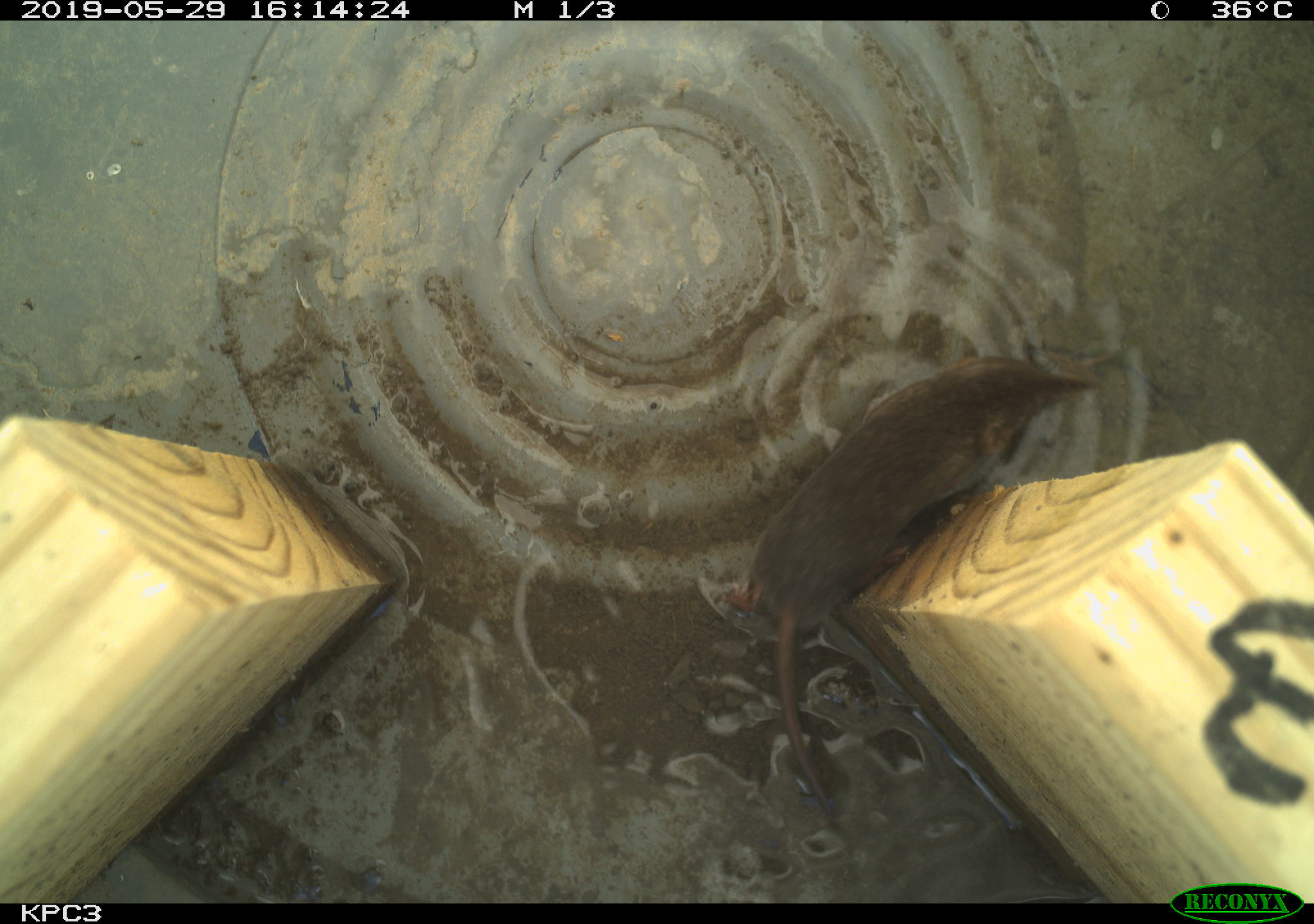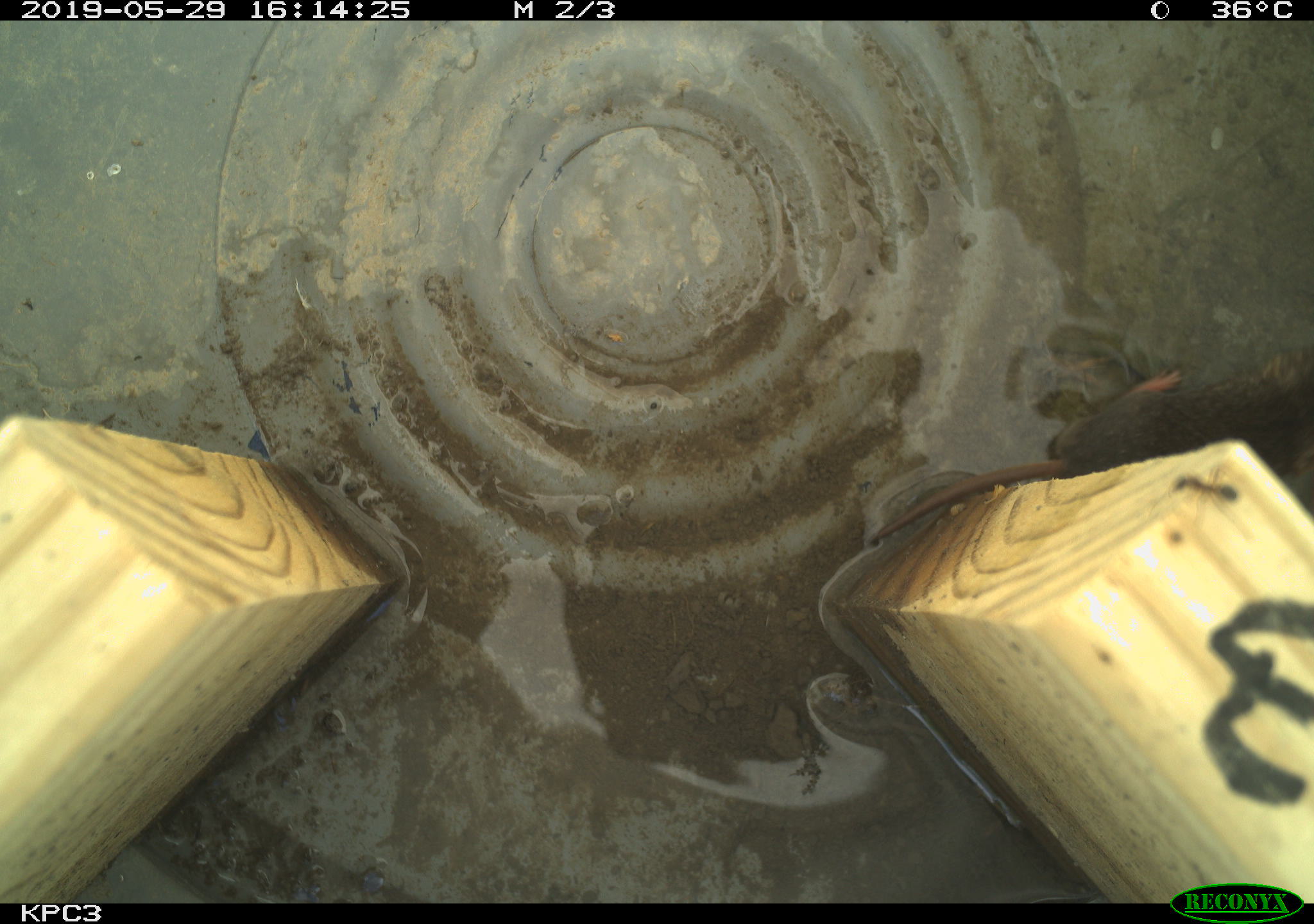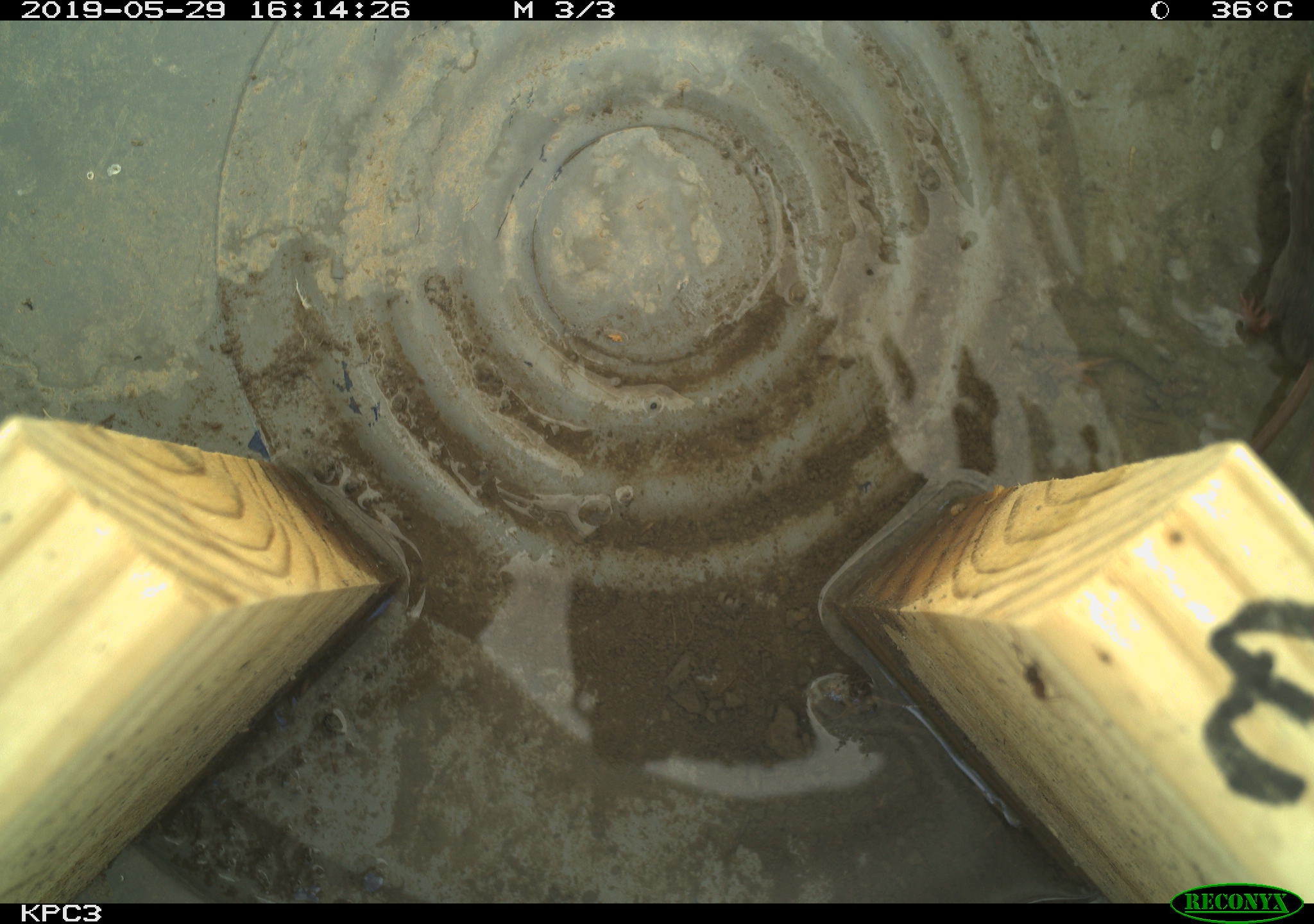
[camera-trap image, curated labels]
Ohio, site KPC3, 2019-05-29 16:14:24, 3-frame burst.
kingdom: Animalia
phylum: Chordata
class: Mammalia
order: Eulipotyphla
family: Soricidae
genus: Sorex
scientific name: Sorex cinereus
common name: masked shrew